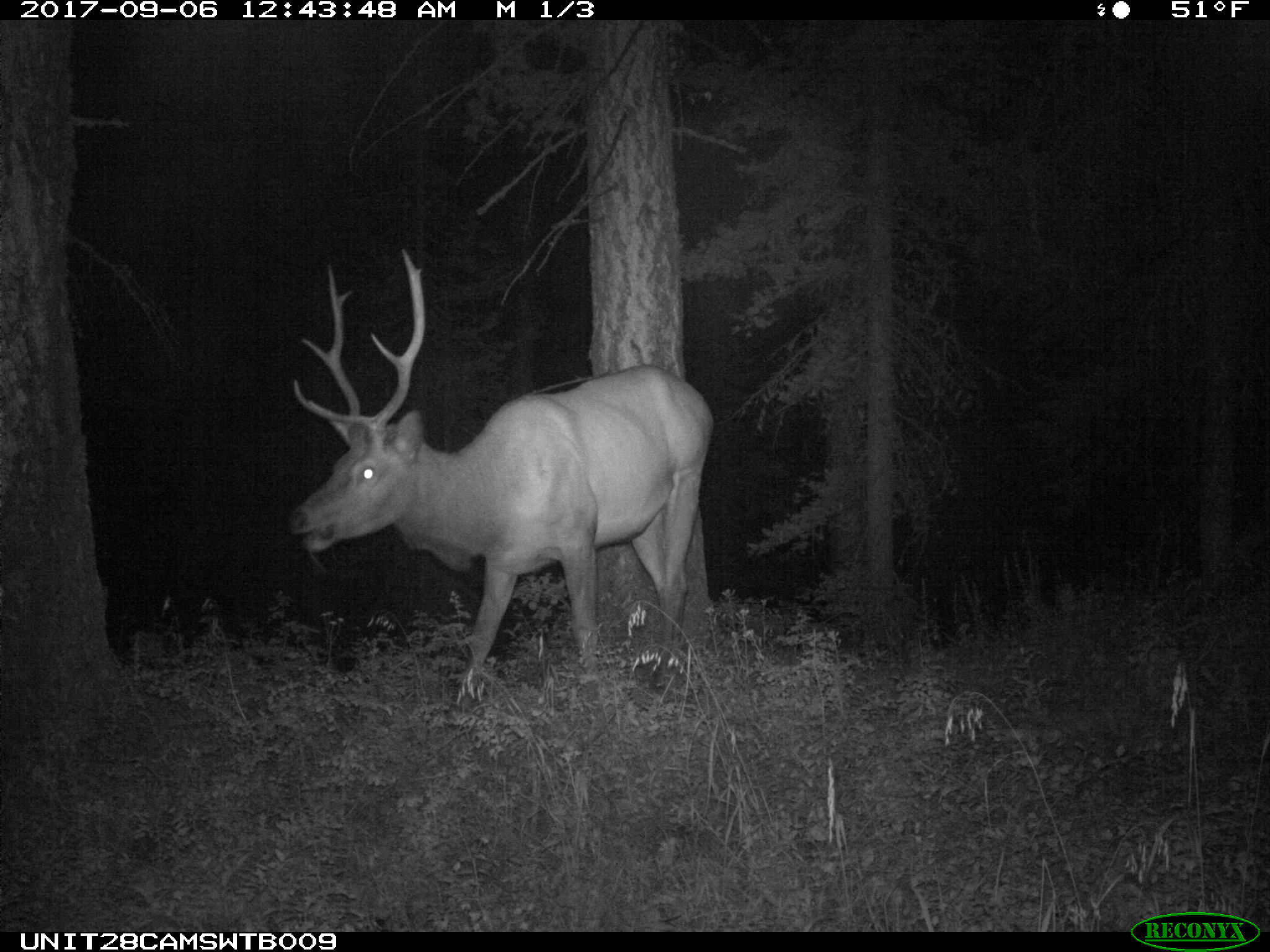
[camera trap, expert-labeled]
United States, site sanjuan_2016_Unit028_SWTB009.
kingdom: Animalia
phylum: Chordata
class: Mammalia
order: Artiodactyla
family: Cervidae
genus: Cervus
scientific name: Cervus elaphus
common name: red deer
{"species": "Cervus elaphus (red deer)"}